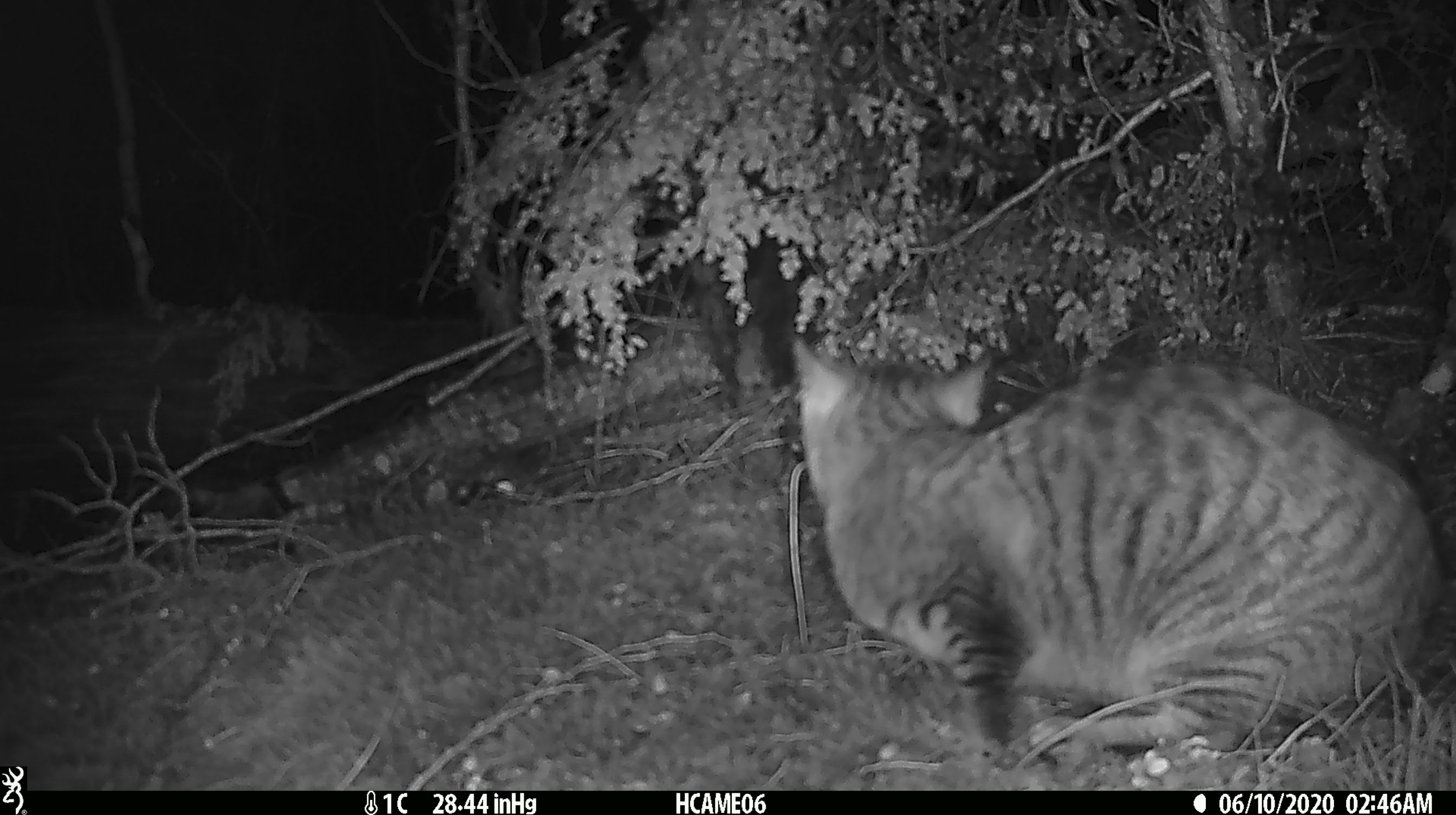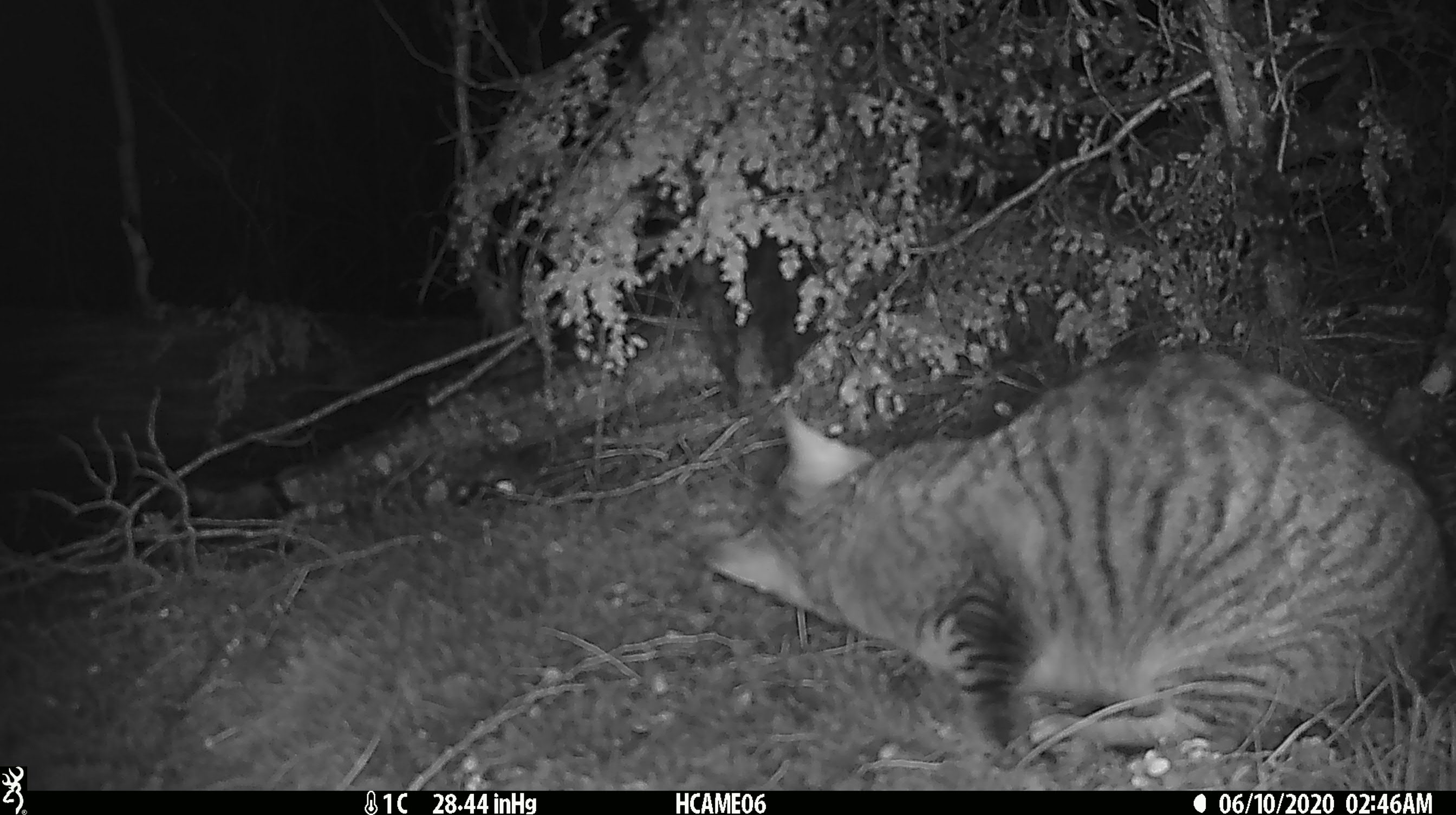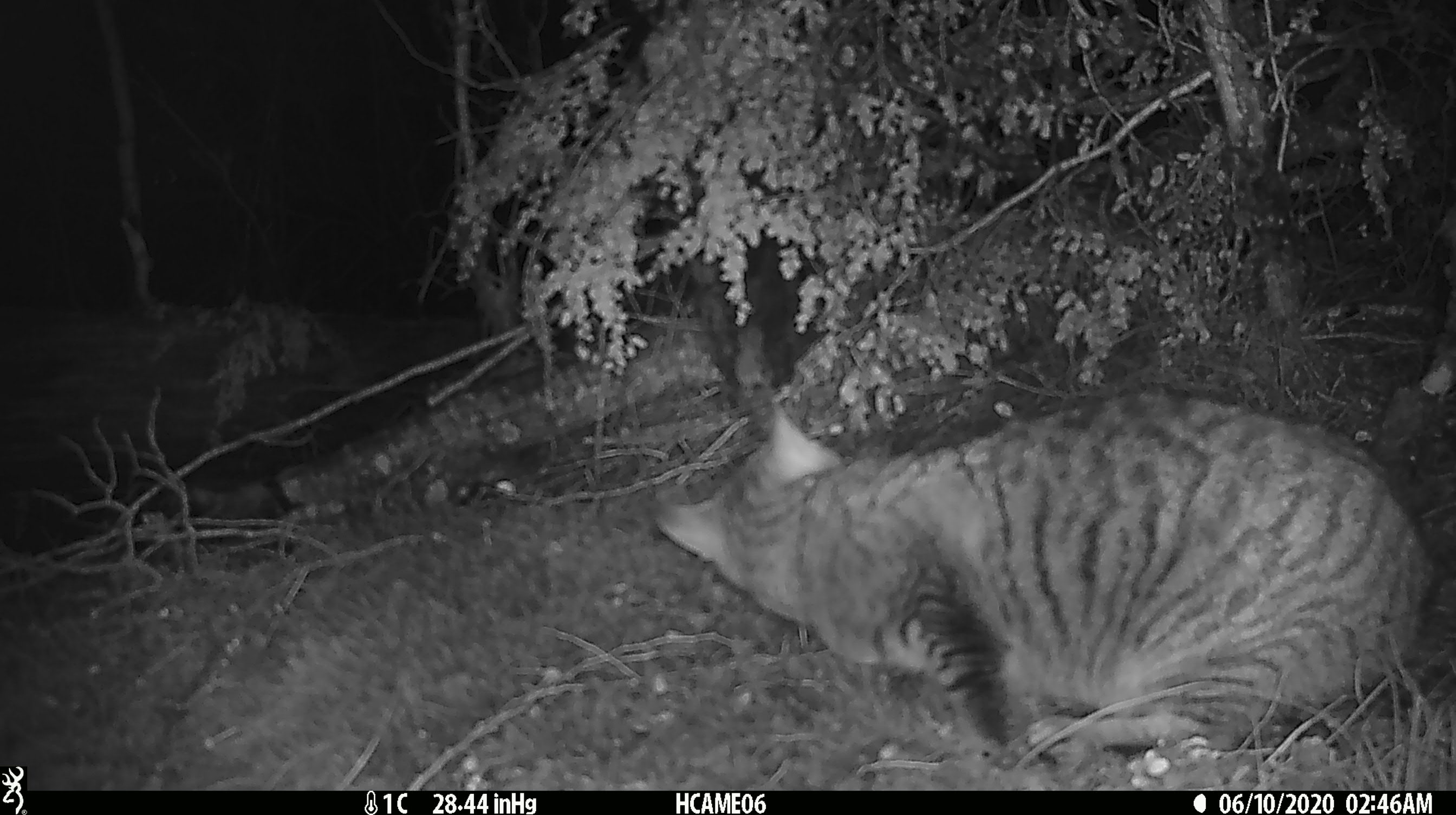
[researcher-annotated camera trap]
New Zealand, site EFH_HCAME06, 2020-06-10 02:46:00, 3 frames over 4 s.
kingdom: Animalia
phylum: Chordata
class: Mammalia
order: Carnivora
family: Felidae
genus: Felis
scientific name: Felis catus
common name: domestic cat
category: cat